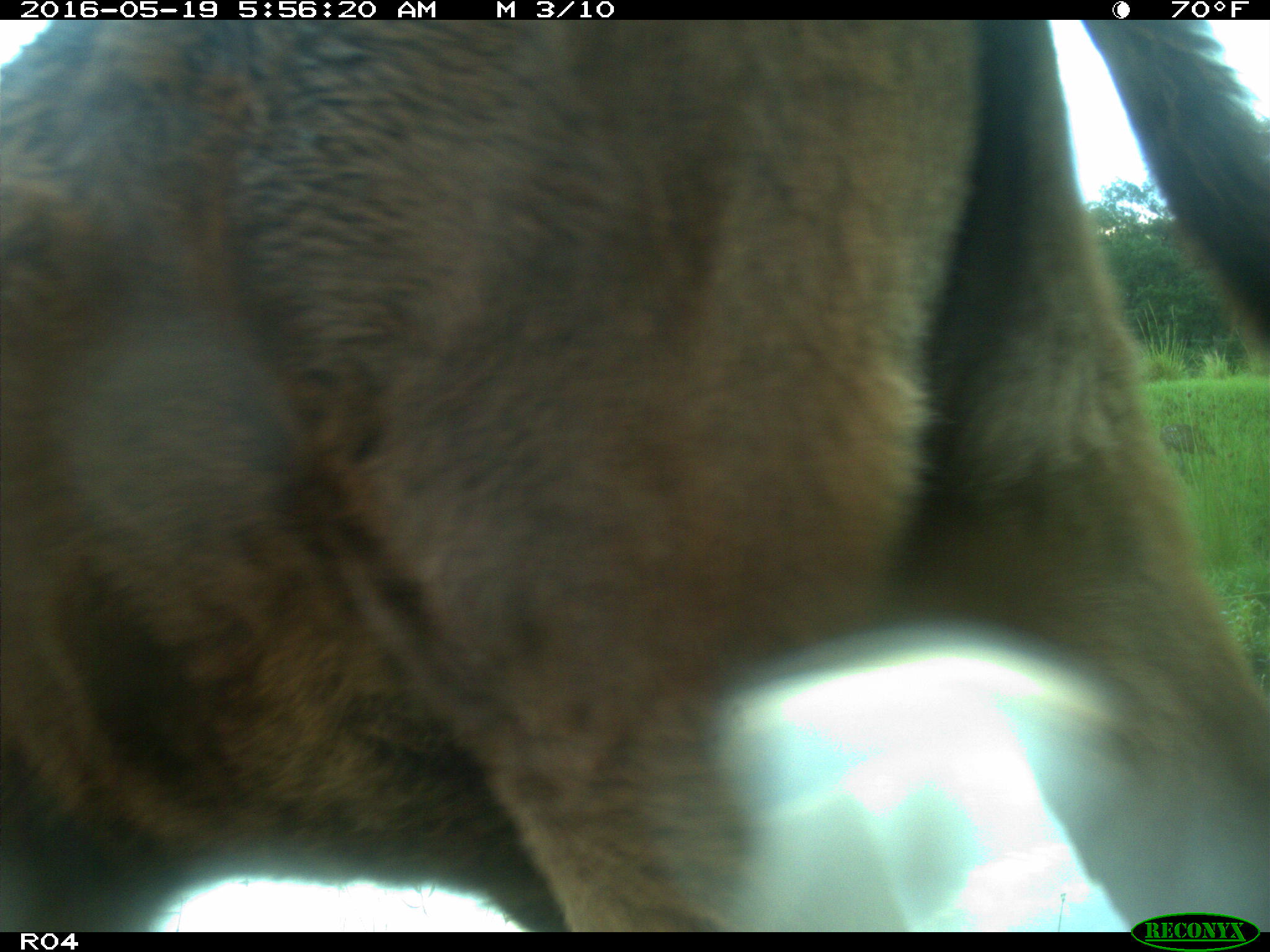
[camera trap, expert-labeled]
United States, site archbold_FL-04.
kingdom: Animalia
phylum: Chordata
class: Mammalia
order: Artiodactyla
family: Bovidae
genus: Bos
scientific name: Bos taurus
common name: domestic cow